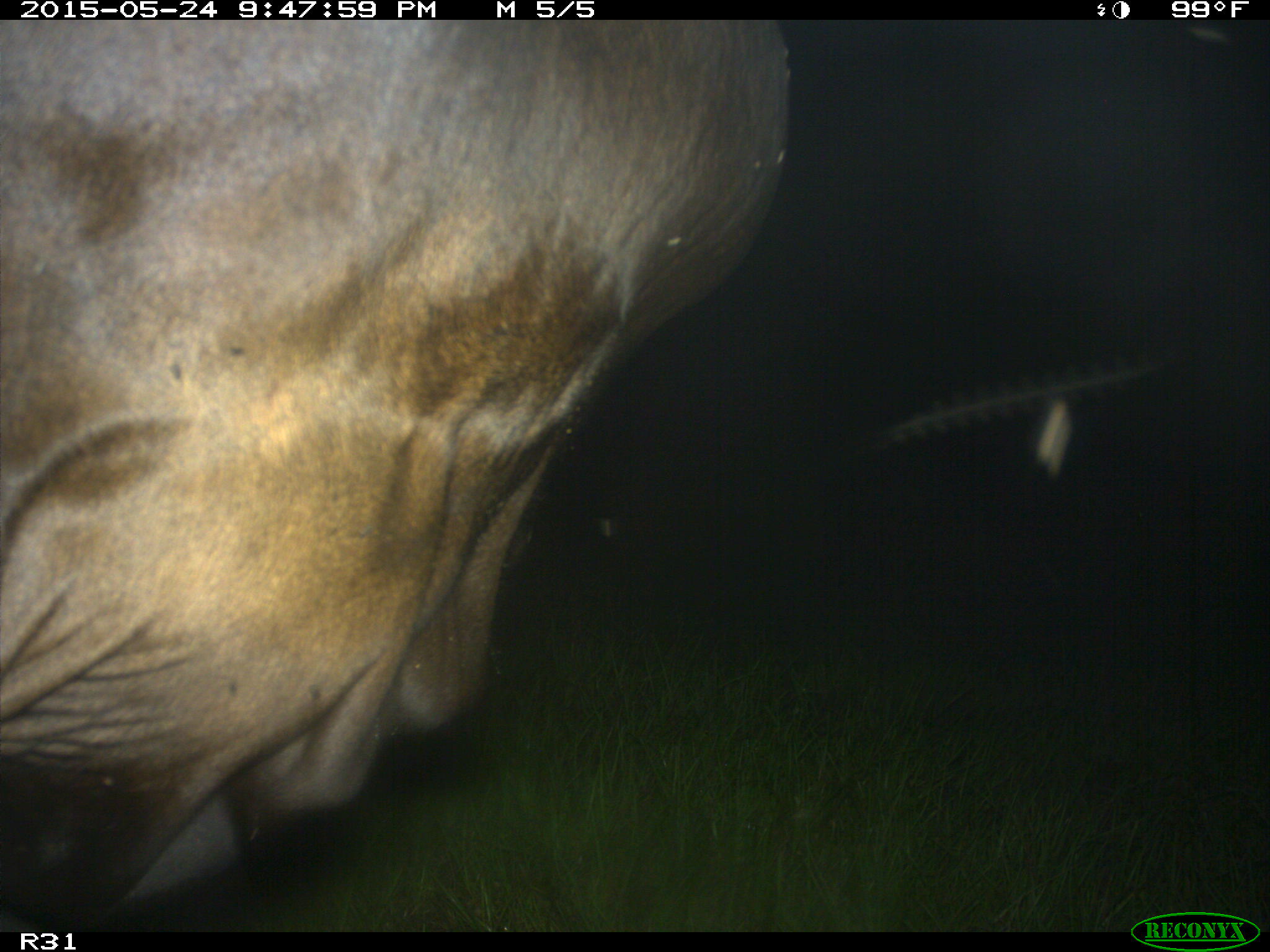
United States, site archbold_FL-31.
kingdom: Animalia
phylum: Chordata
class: Mammalia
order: Artiodactyla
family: Bovidae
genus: Bos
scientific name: Bos taurus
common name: domestic cow